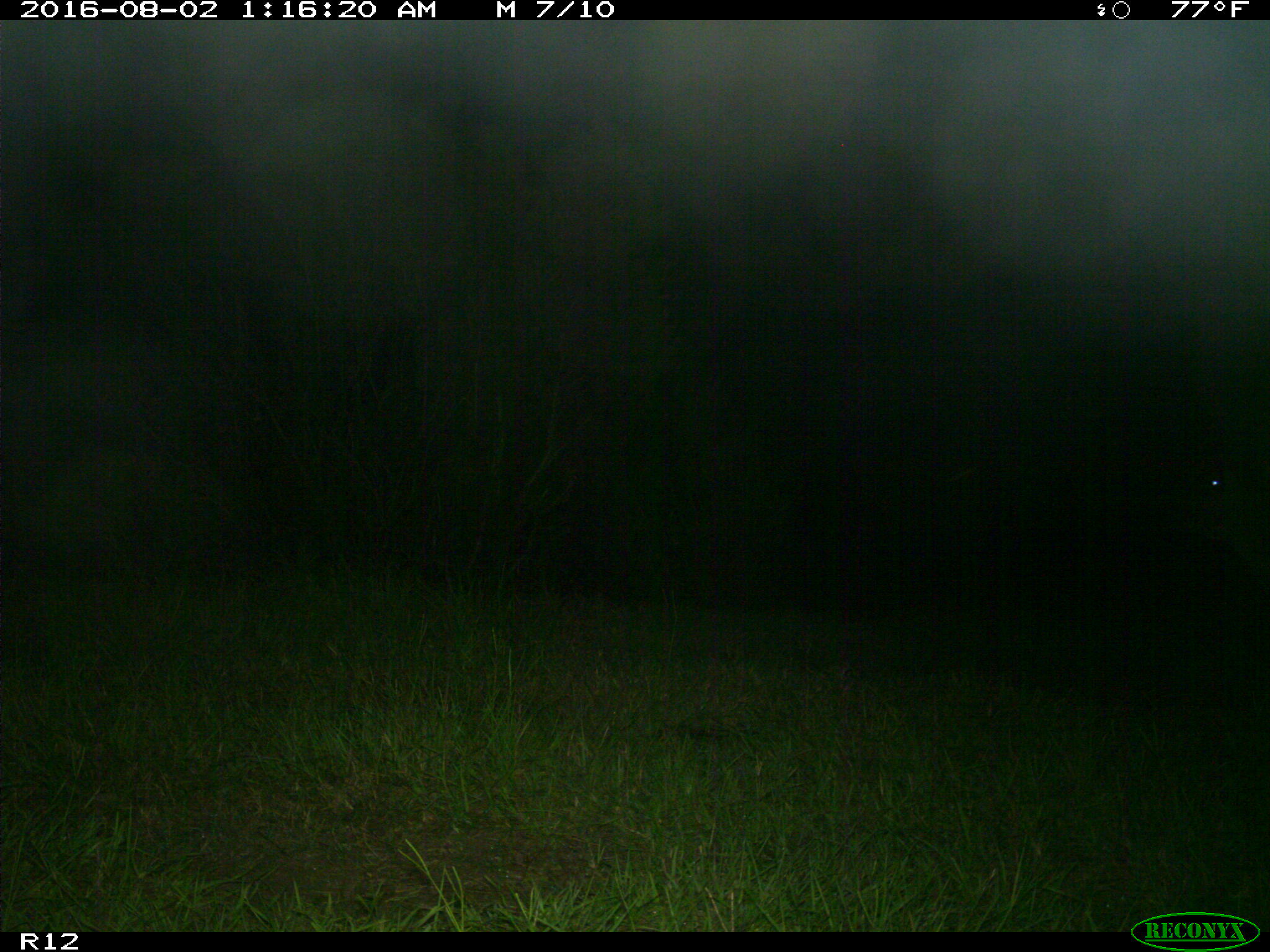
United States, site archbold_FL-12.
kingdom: Animalia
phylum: Chordata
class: Mammalia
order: Artiodactyla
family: Bovidae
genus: Bos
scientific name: Bos taurus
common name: domestic cow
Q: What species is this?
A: Bos taurus (domestic cow).